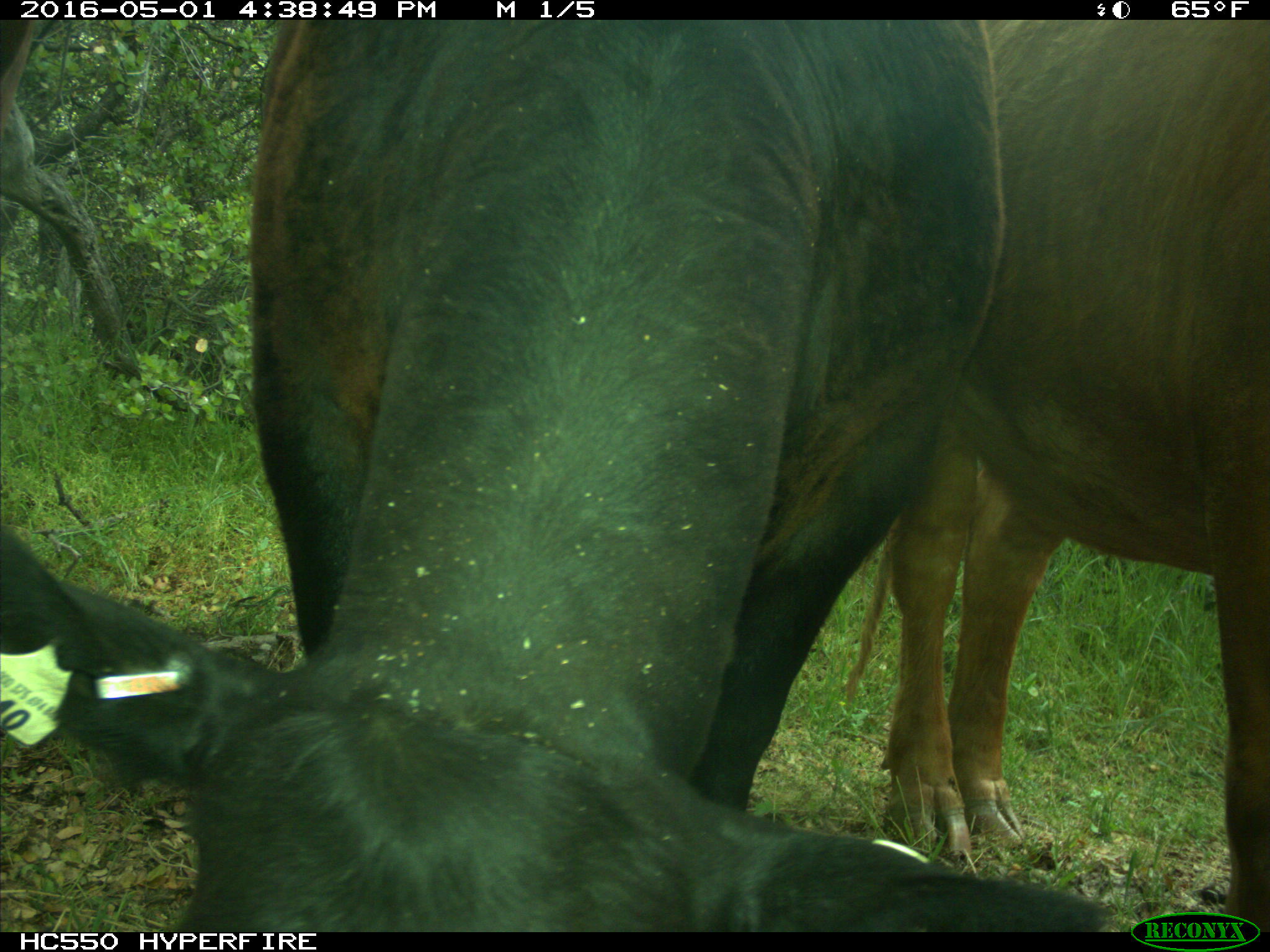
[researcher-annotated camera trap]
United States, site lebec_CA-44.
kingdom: Animalia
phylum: Chordata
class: Mammalia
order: Artiodactyla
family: Bovidae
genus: Bos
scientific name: Bos taurus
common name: domestic cow